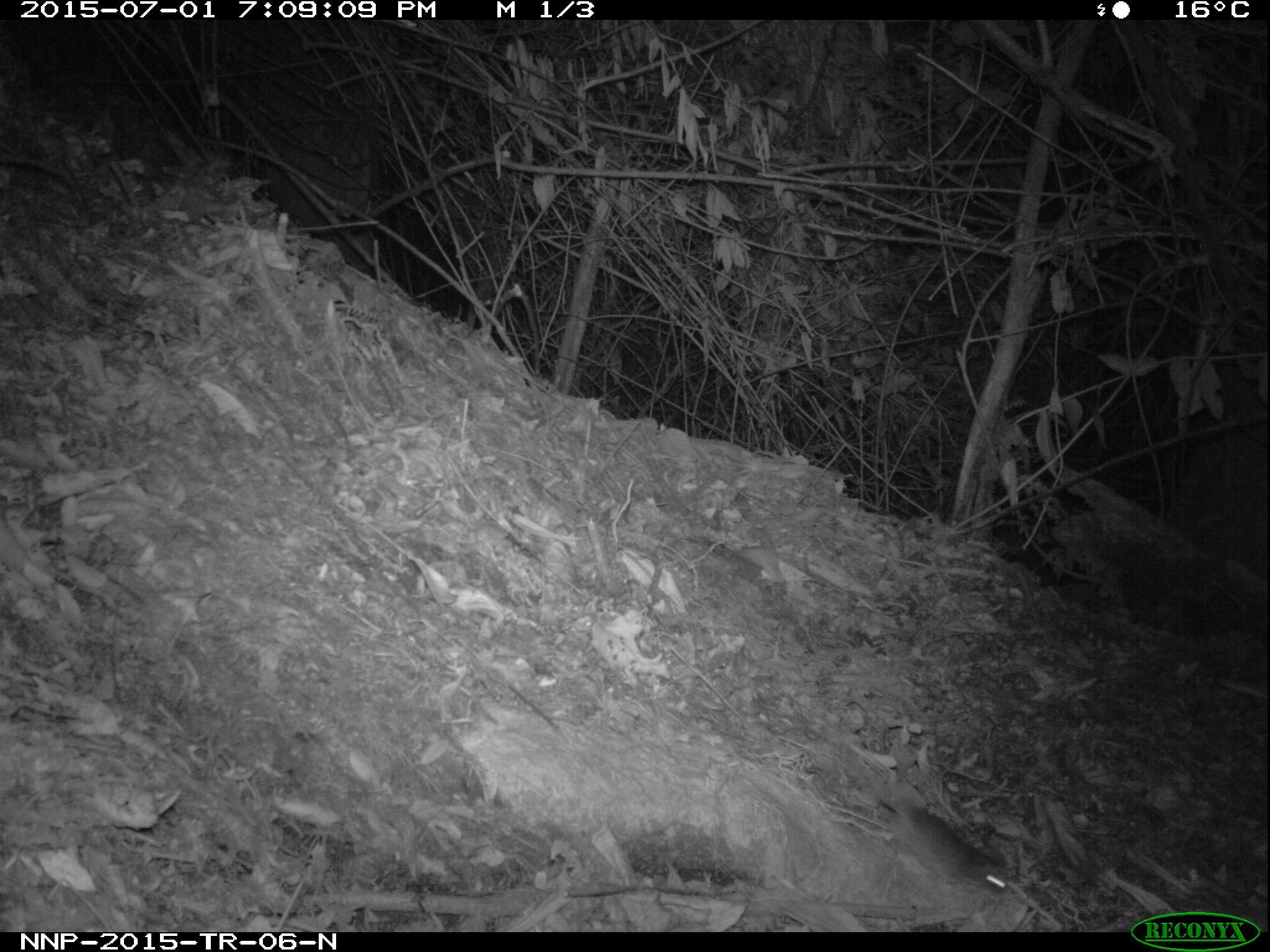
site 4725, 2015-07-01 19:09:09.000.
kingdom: Animalia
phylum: Chordata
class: Mammalia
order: Rodentia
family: Nesomyidae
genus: Cricetomys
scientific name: Cricetomys gambianus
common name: african giant pouched rat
Cricetomys gambianus (african giant pouched rat), count 1.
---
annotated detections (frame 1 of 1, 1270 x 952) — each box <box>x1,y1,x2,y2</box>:
cricetomys gambianus: <box>874,797,1010,901</box>